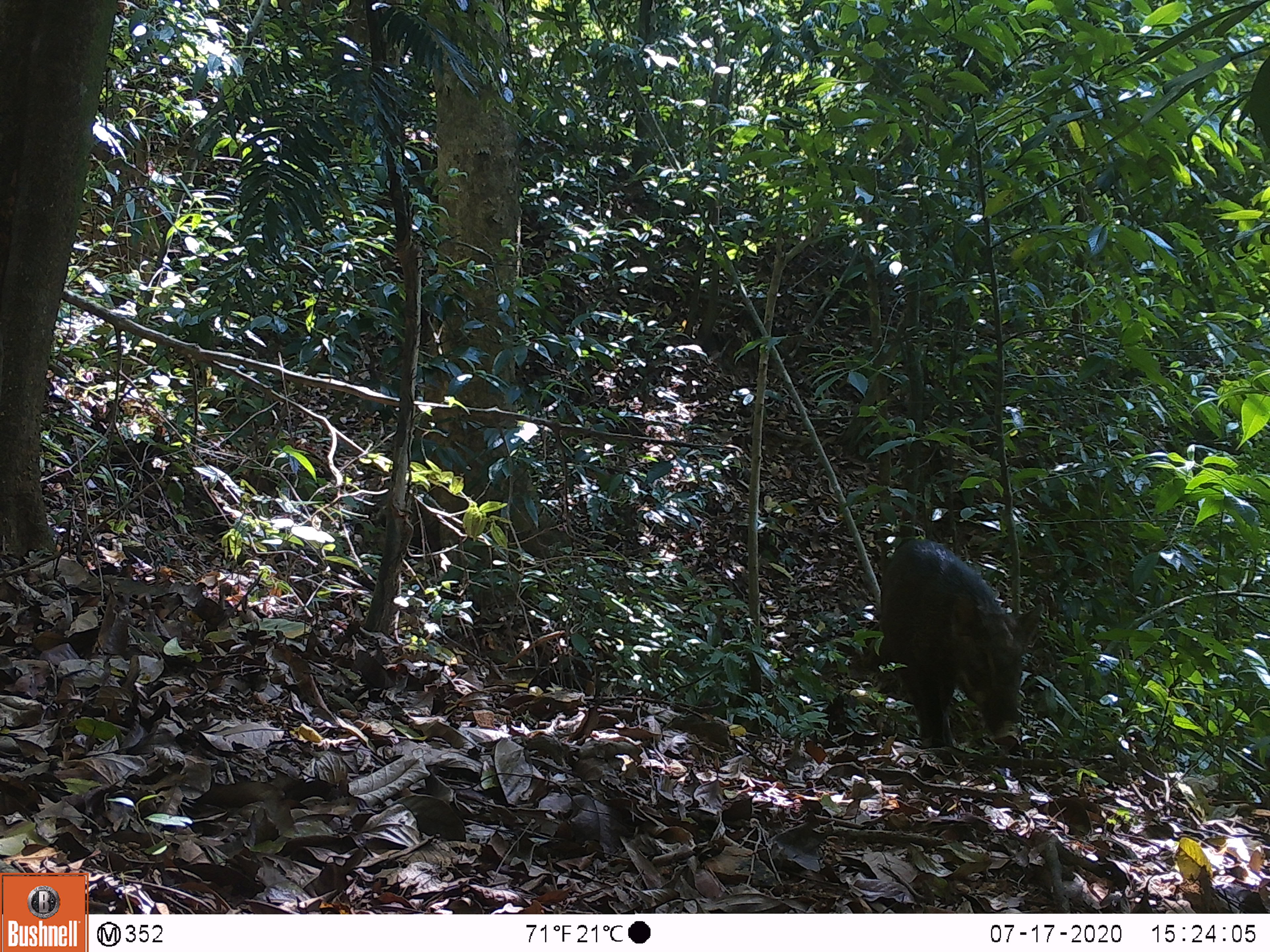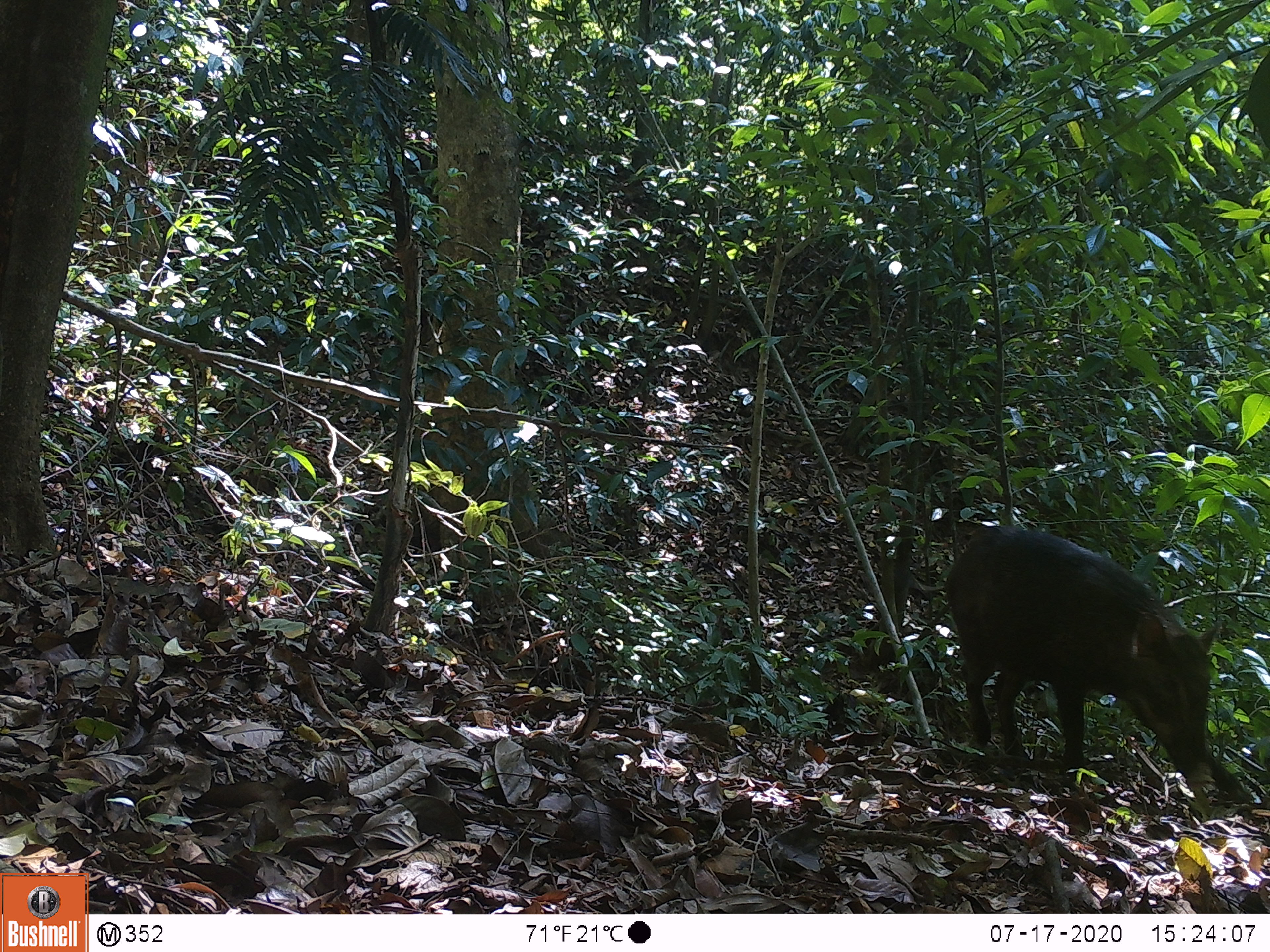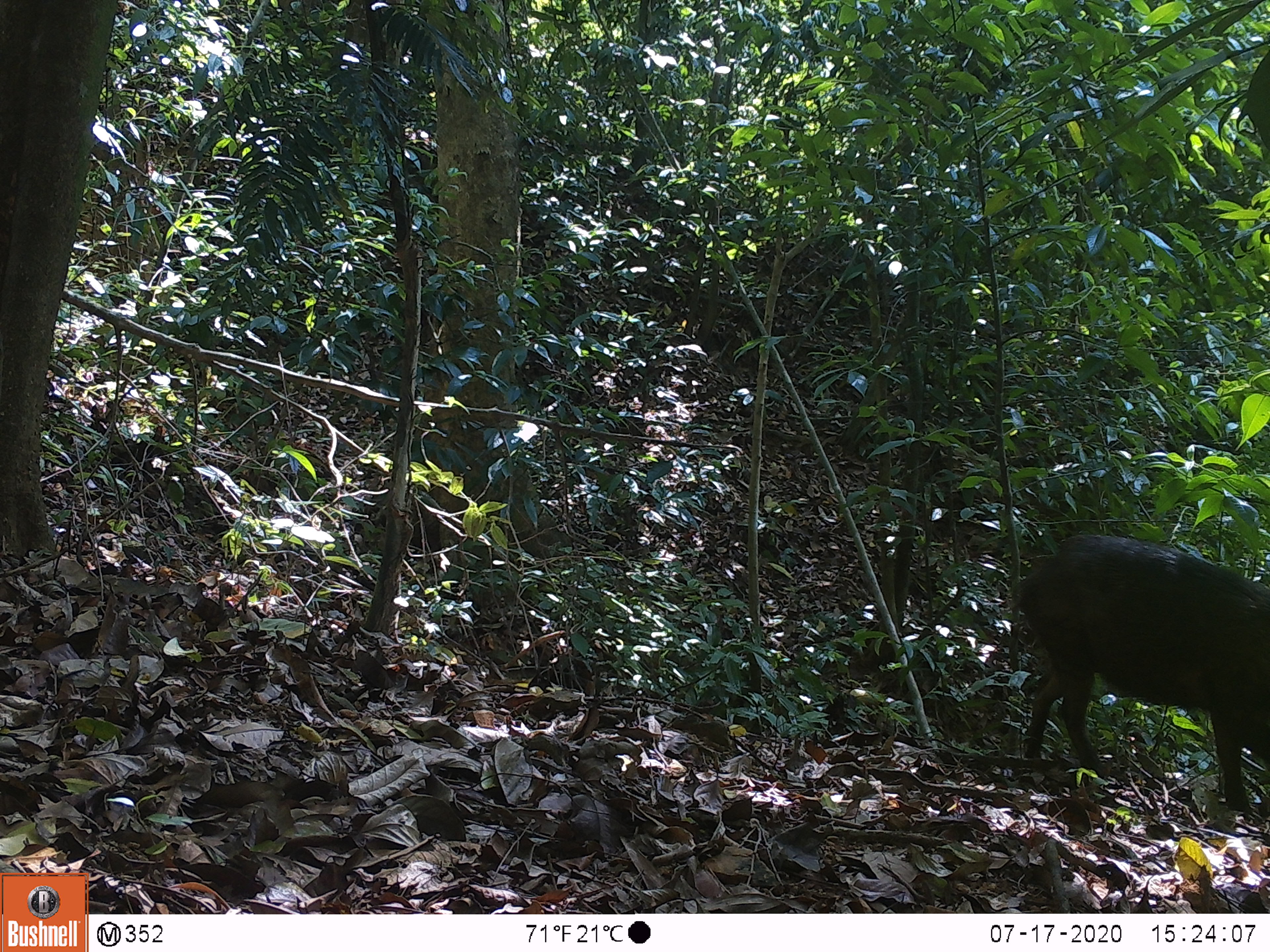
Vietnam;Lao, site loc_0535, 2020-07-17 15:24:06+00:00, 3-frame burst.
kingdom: Animalia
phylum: Chordata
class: Mammalia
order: Primates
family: Cercopithecidae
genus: Macaca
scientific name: Macaca arctoides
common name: stump-tailed macaque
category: stump tailed macaque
Stump tailed macaque (stump-tailed macaque) (Macaca arctoides). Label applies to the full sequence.